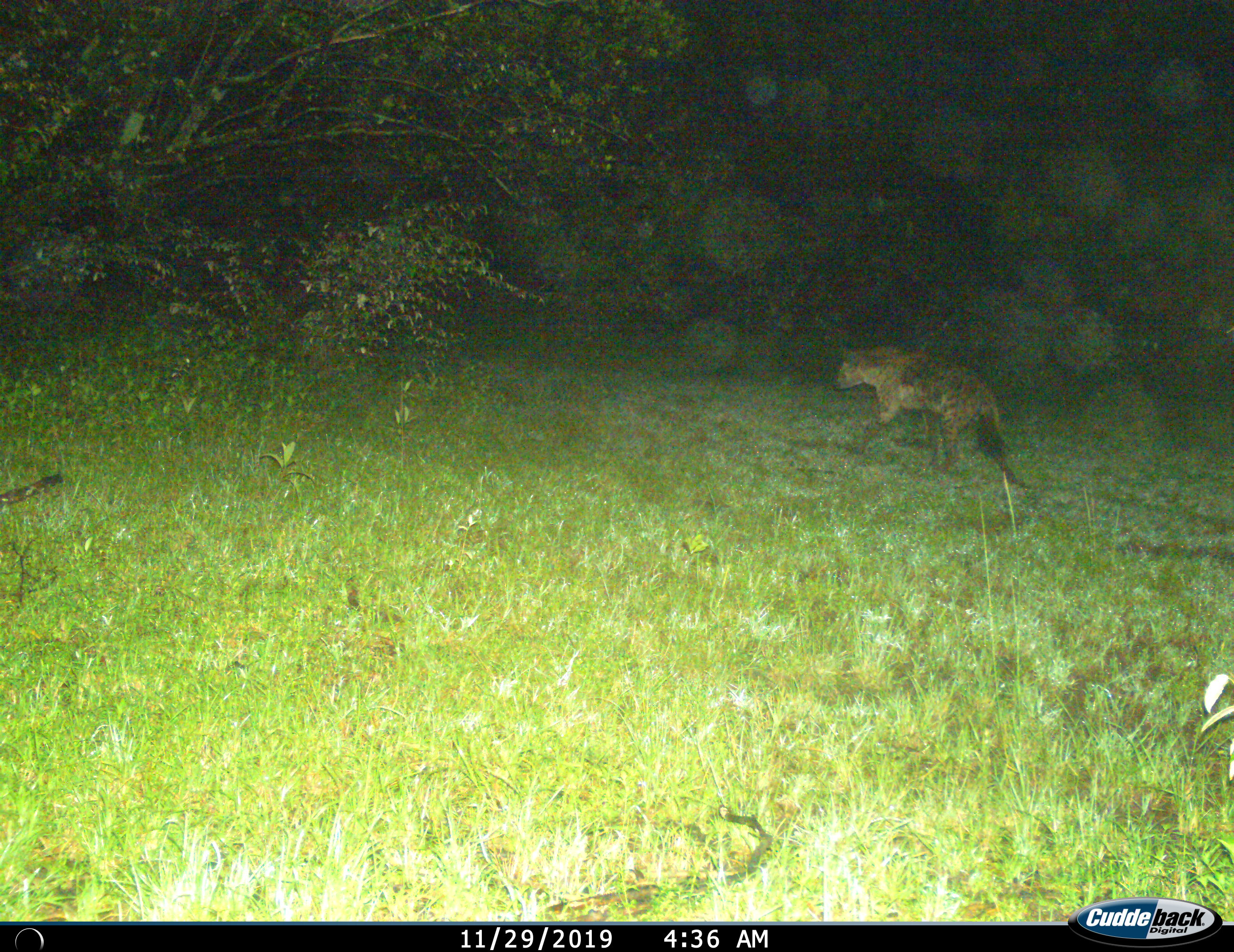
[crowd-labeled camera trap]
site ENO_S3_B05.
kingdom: Animalia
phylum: Chordata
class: Mammalia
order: Carnivora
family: Hyaenidae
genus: Crocuta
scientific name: Crocuta crocuta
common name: spotted hyena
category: hyenaspotted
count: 1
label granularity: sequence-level